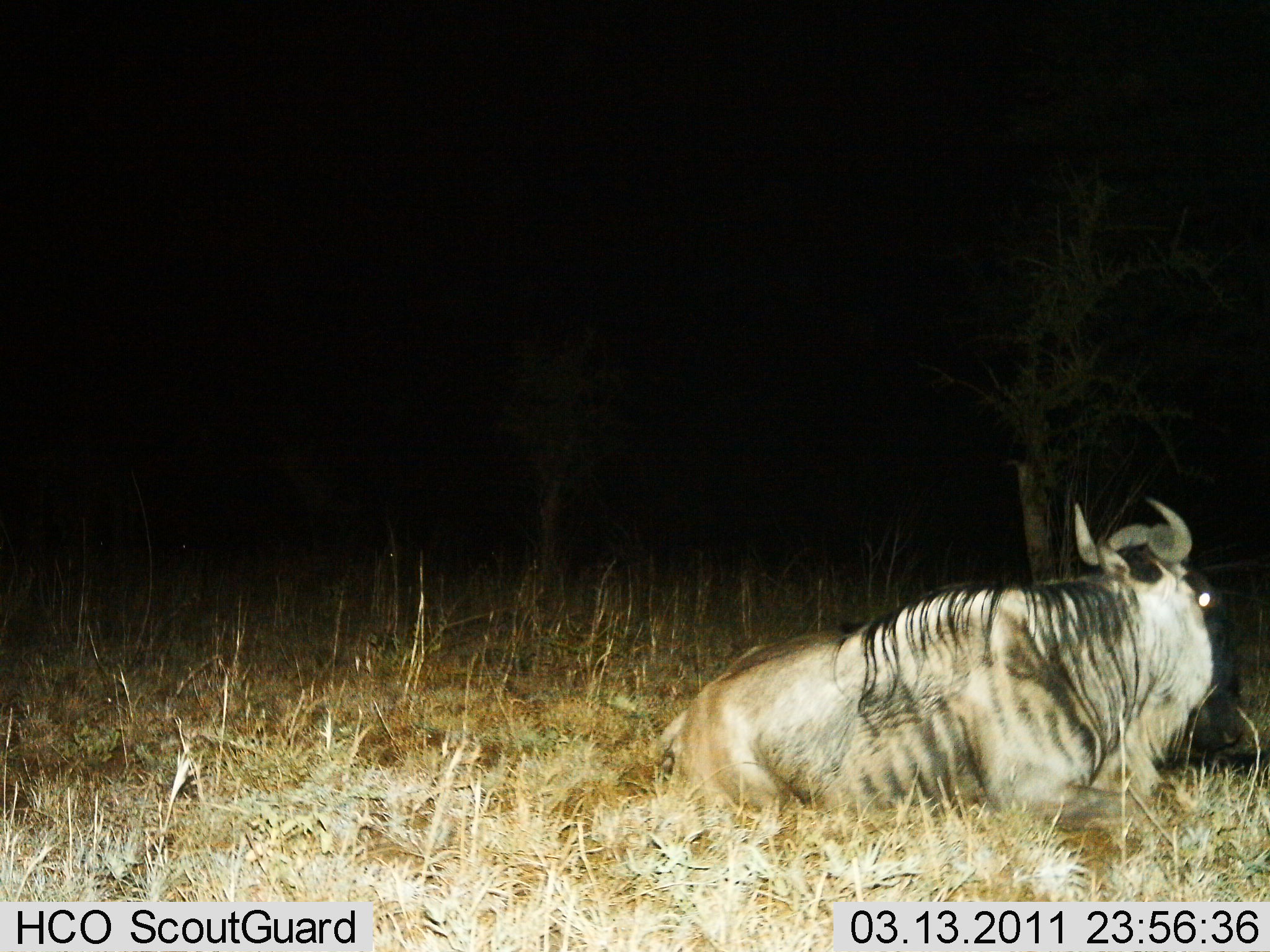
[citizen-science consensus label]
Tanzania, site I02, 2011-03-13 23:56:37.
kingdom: Animalia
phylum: Chordata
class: Mammalia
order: Artiodactyla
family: Bovidae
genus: Connochaetes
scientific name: Connochaetes taurinus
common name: blue wildebeest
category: wildebeest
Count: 1.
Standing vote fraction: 0%.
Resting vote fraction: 100%.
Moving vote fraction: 0%.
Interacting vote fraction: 0%.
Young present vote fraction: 0%.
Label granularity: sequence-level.